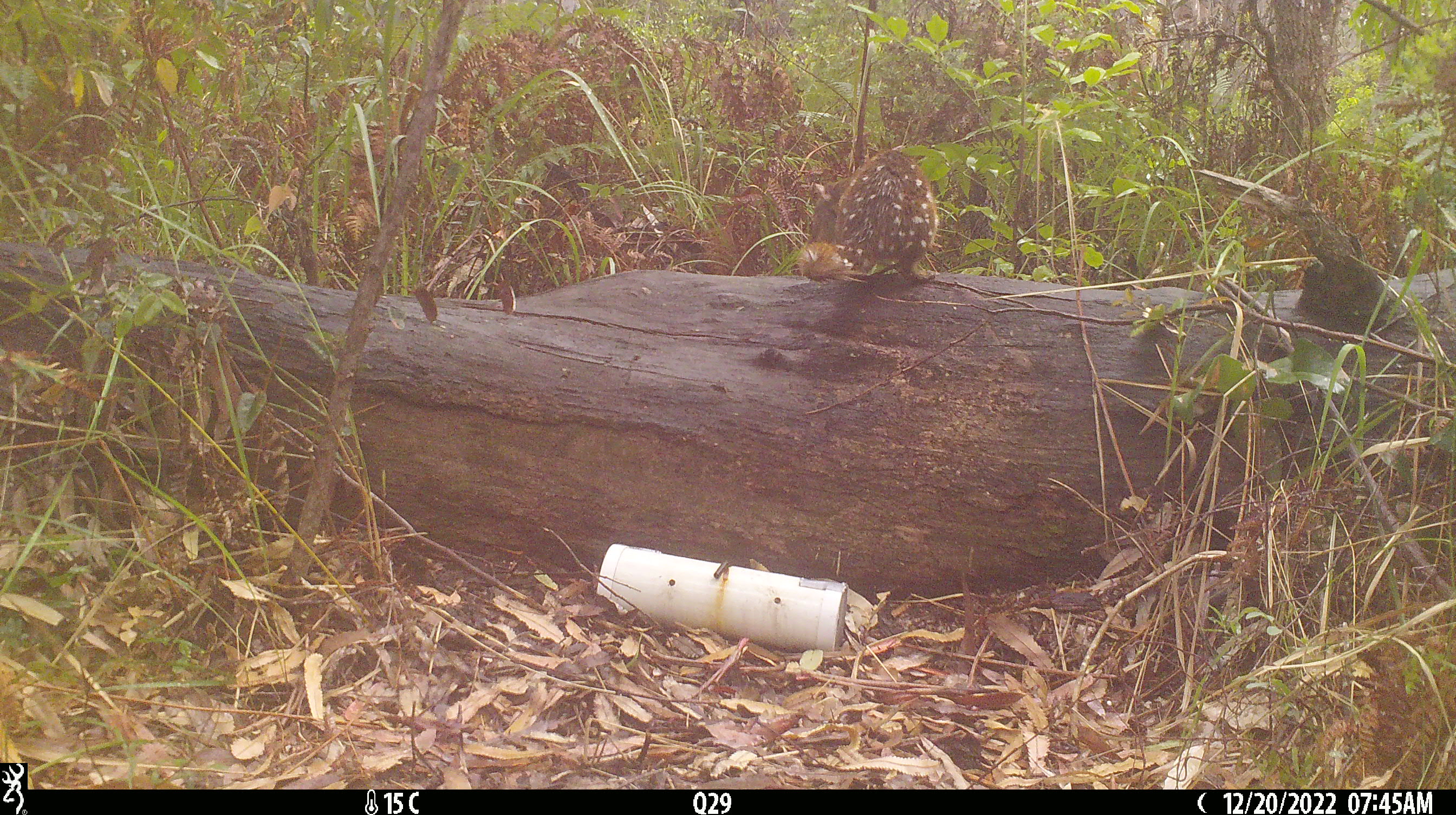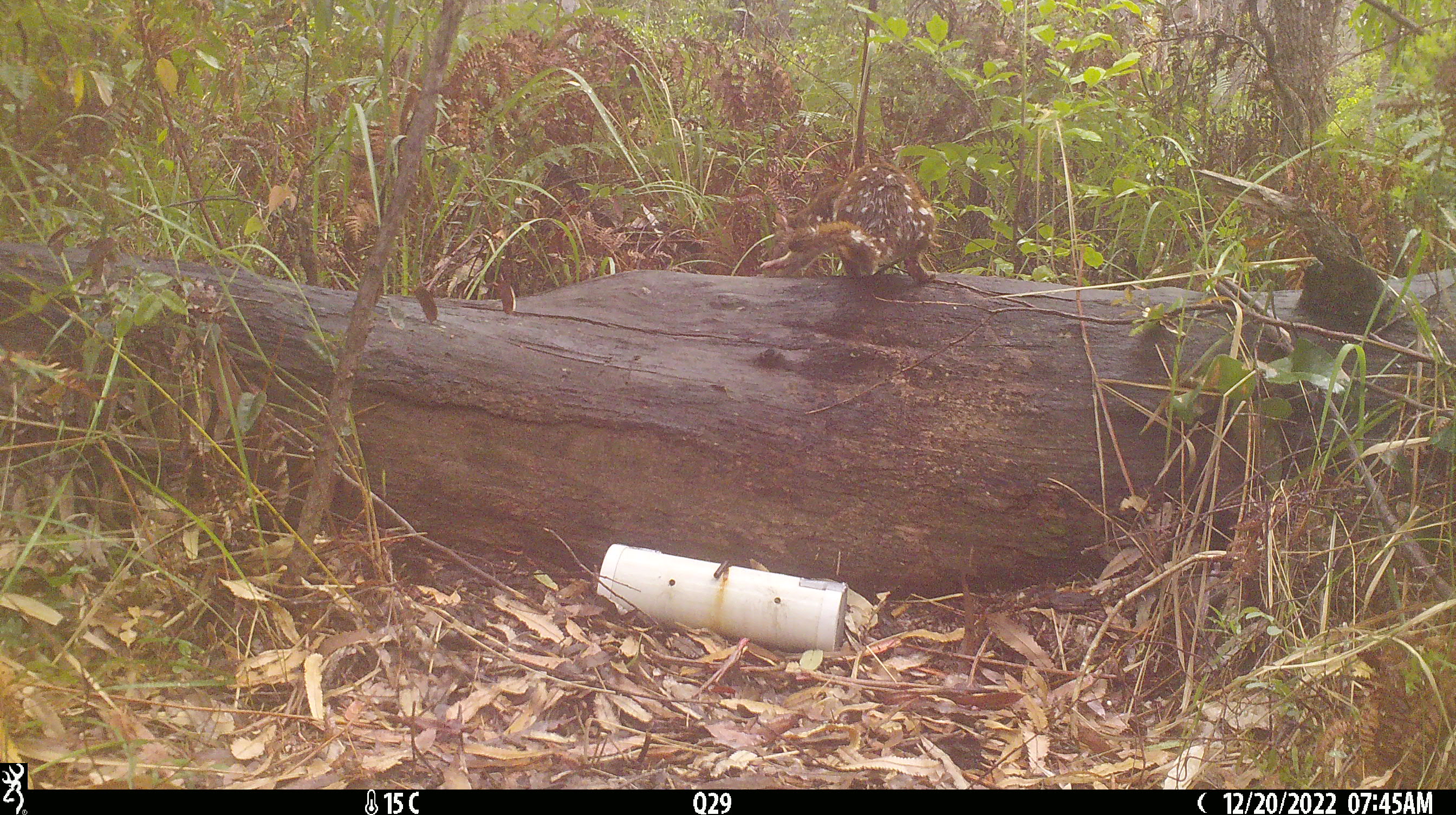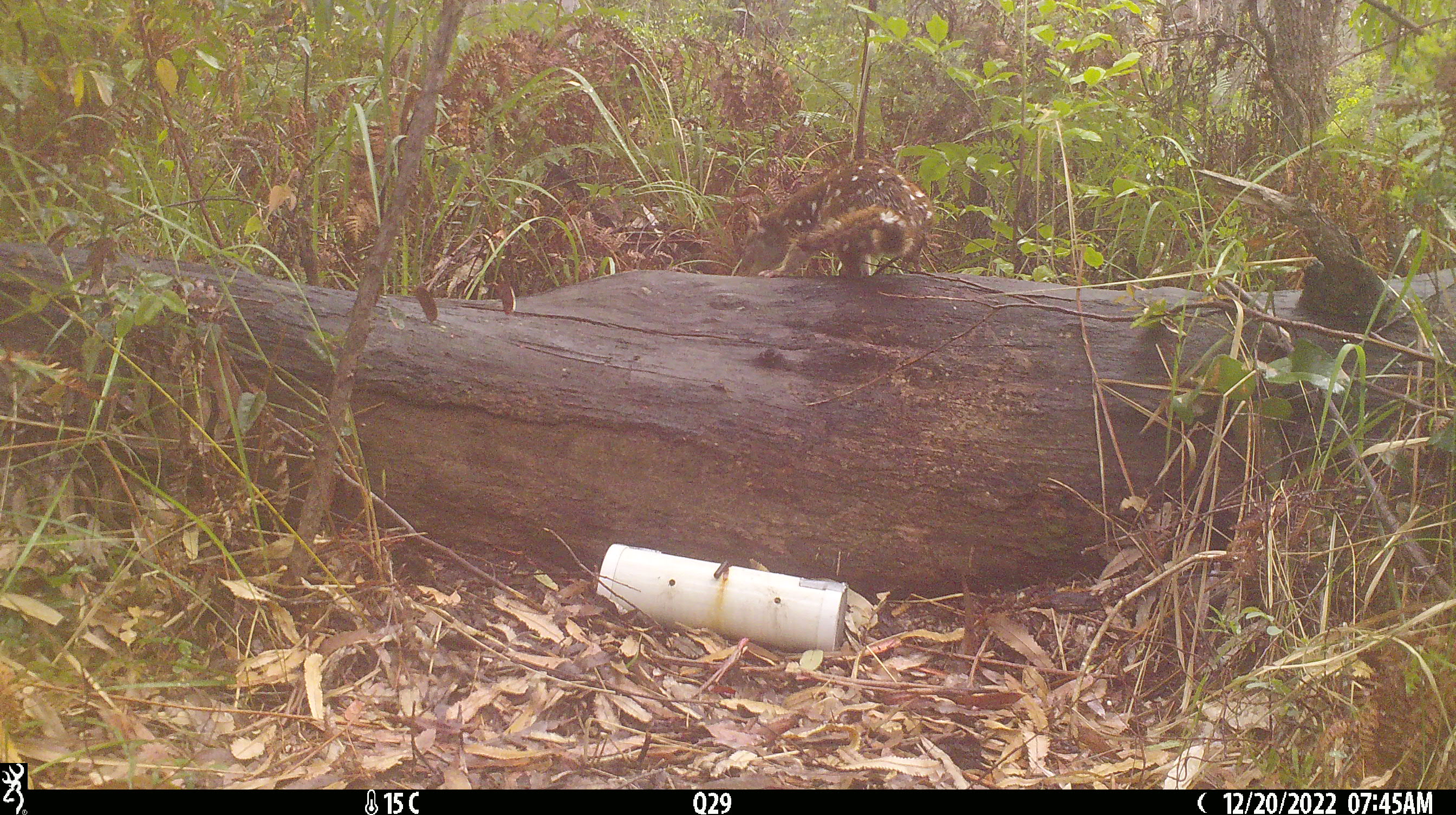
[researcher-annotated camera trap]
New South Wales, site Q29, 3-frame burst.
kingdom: Animalia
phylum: Chordata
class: Mammalia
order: Dasyuromorphia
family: Dasyuridae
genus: Dasyurus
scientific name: Dasyurus maculatus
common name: spotted-tailed quoll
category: quoll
Quoll (spotted-tailed quoll) (Dasyurus maculatus).